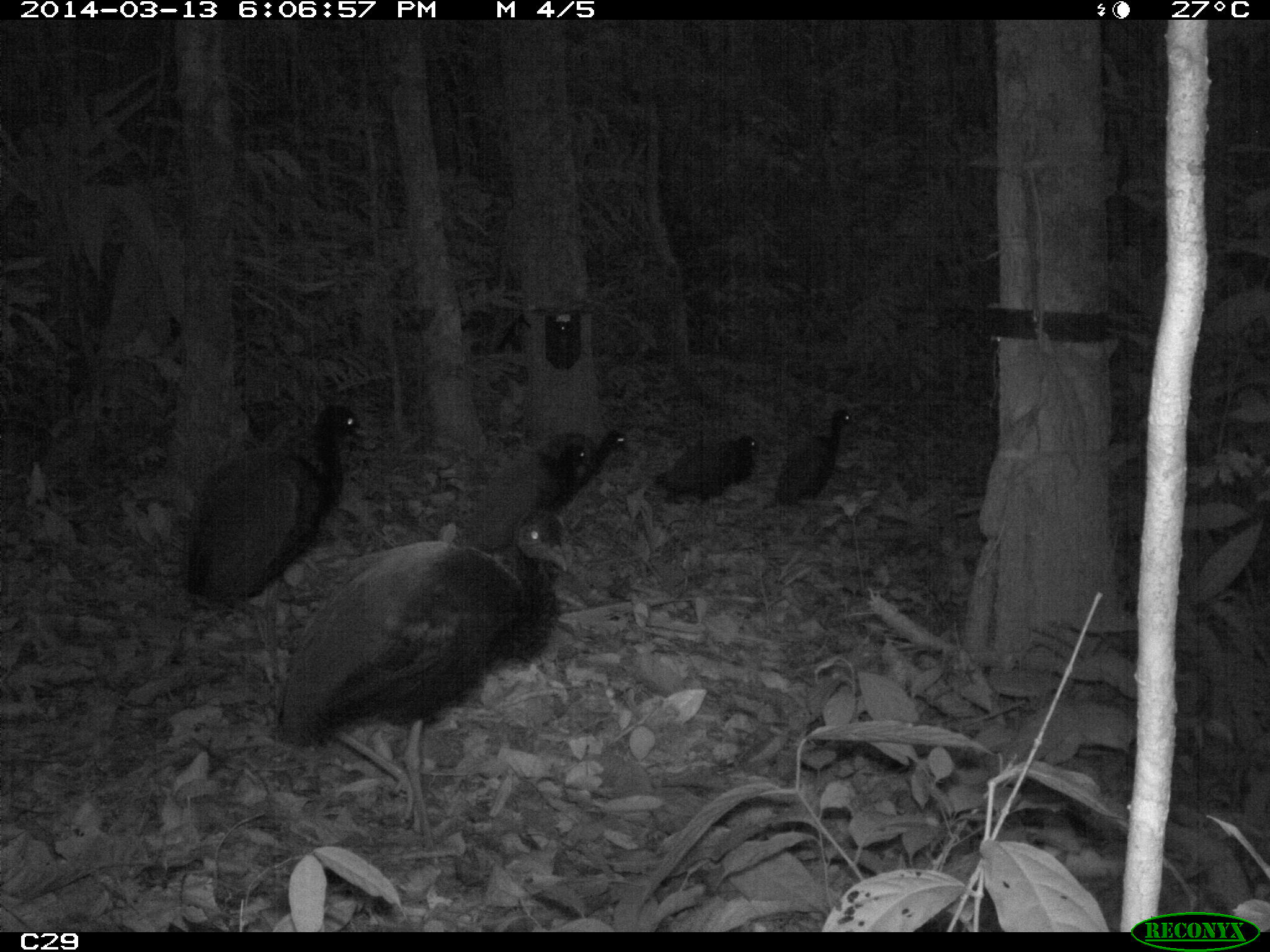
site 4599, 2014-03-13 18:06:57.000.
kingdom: Animalia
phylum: Chordata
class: Aves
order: Gruiformes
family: Psophiidae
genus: Psophia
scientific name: Psophia crepitans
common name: gray-winged trumpeter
Psophia crepitans (gray-winged trumpeter), count 5, age adult.